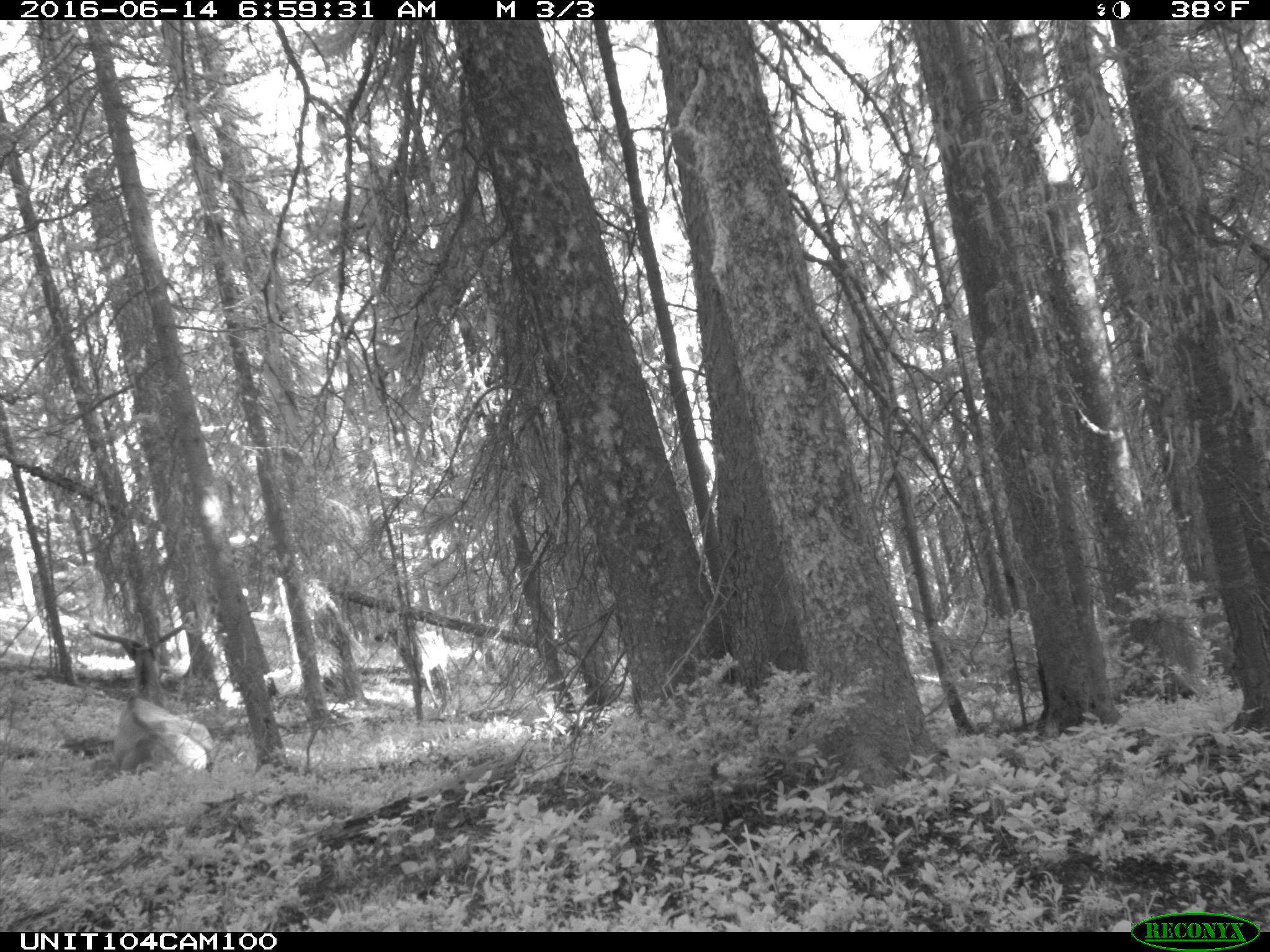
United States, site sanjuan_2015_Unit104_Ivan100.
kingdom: Animalia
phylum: Chordata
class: Mammalia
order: Artiodactyla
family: Cervidae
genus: Cervus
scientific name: Cervus elaphus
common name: red deer